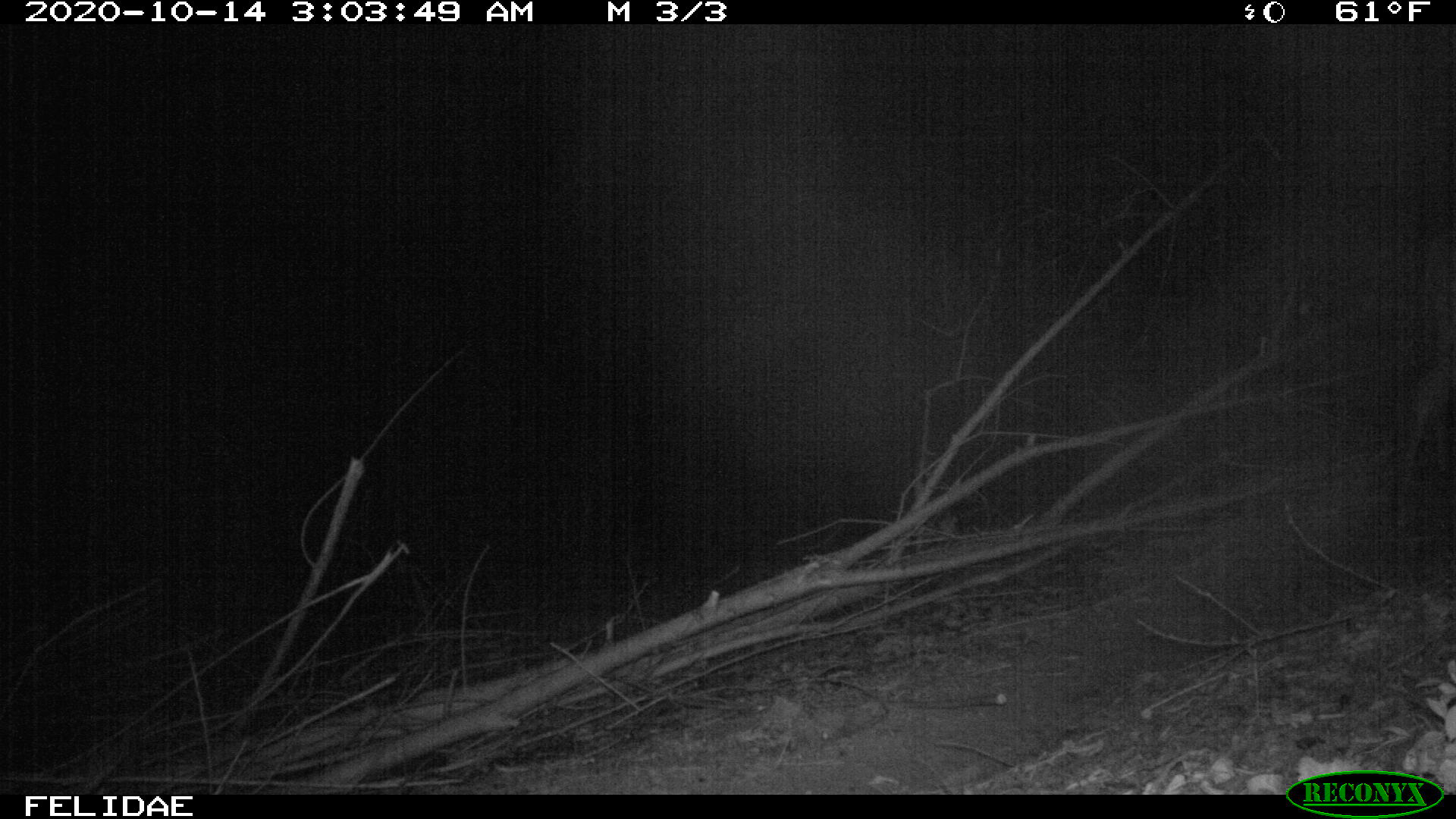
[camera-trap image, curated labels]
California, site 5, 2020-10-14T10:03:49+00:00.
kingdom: Animalia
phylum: Chordata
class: Mammalia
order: Artiodactyla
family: Cervidae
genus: Odocoileus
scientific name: Odocoileus hemionus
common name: mule deer